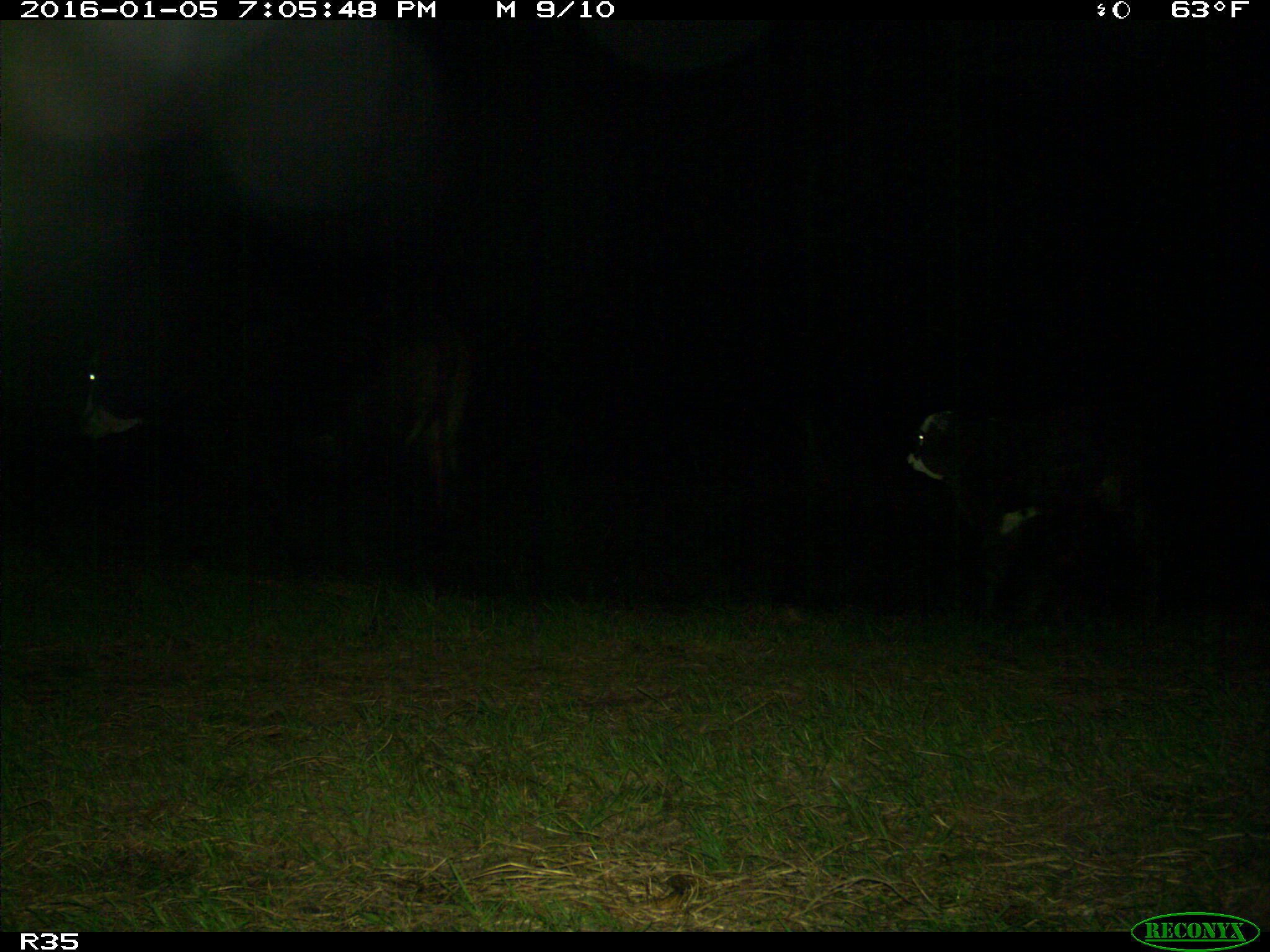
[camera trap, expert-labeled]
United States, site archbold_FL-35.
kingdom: Animalia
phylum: Chordata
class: Mammalia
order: Artiodactyla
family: Bovidae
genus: Bos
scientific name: Bos taurus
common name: domestic cow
Bos taurus (domestic cow).